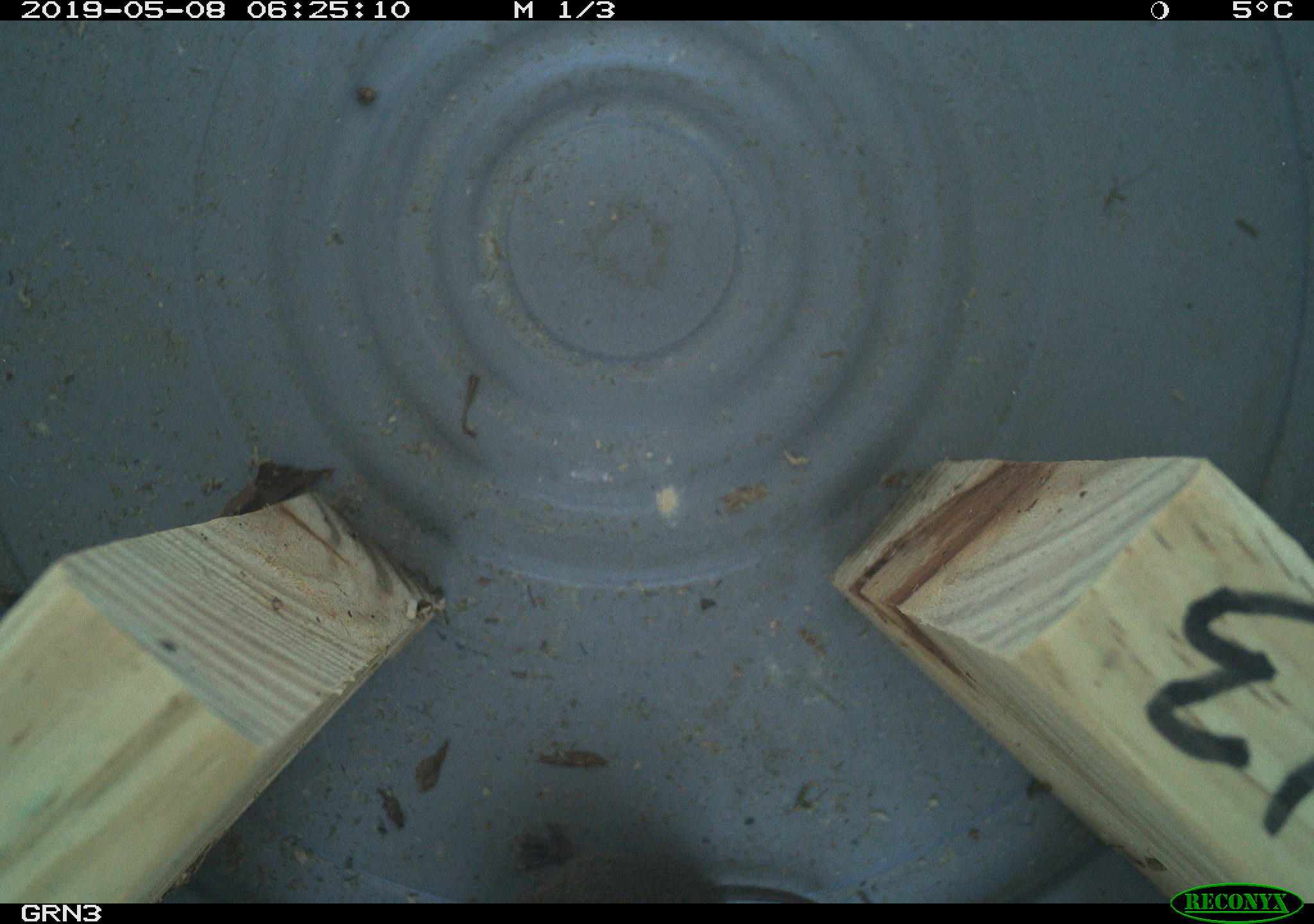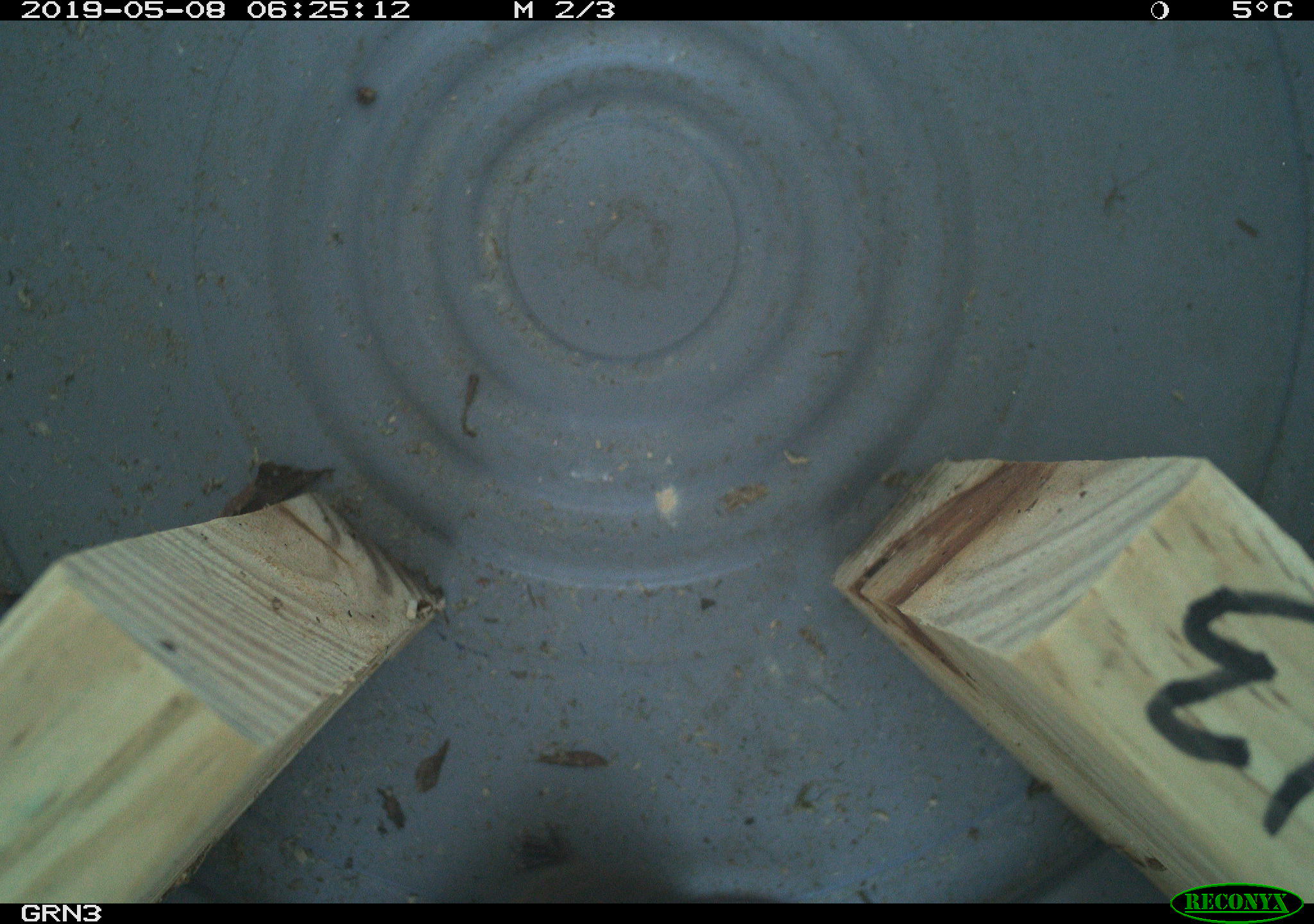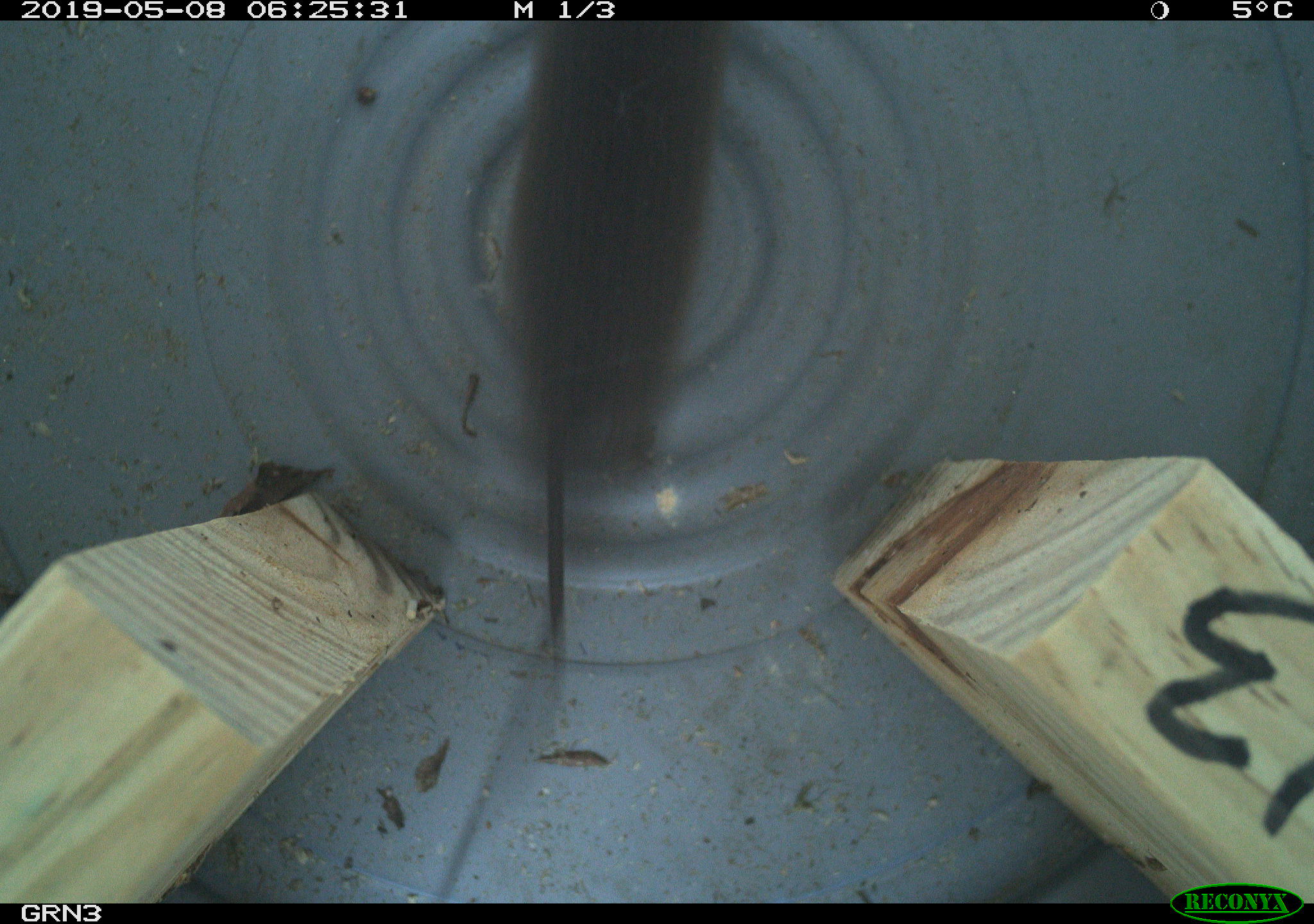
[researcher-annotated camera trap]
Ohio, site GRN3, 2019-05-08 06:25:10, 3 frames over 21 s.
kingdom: Animalia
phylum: Chordata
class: Mammalia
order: Rodentia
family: Cricetidae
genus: Microtus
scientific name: Microtus pennsylvanicus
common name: meadow vole